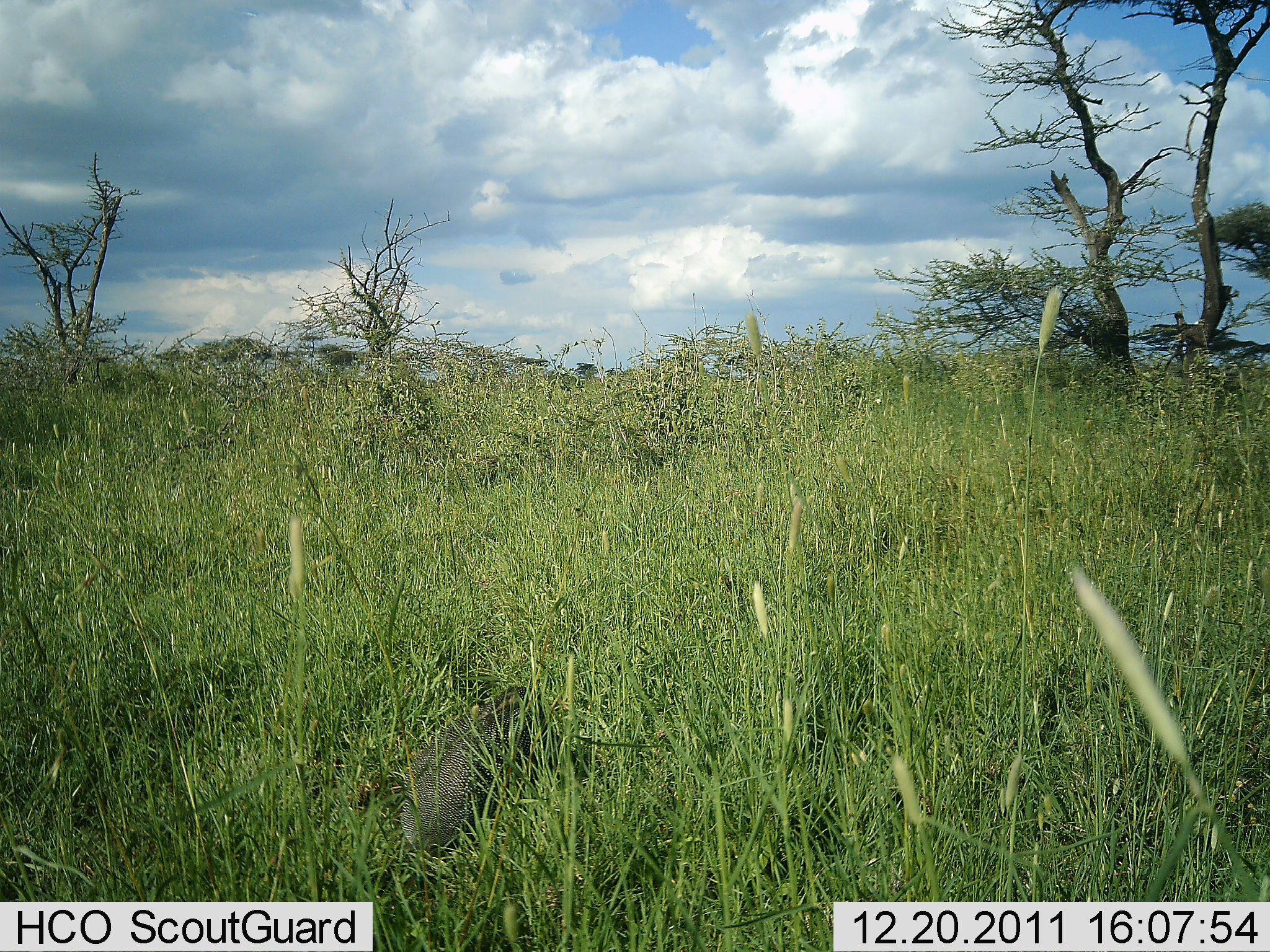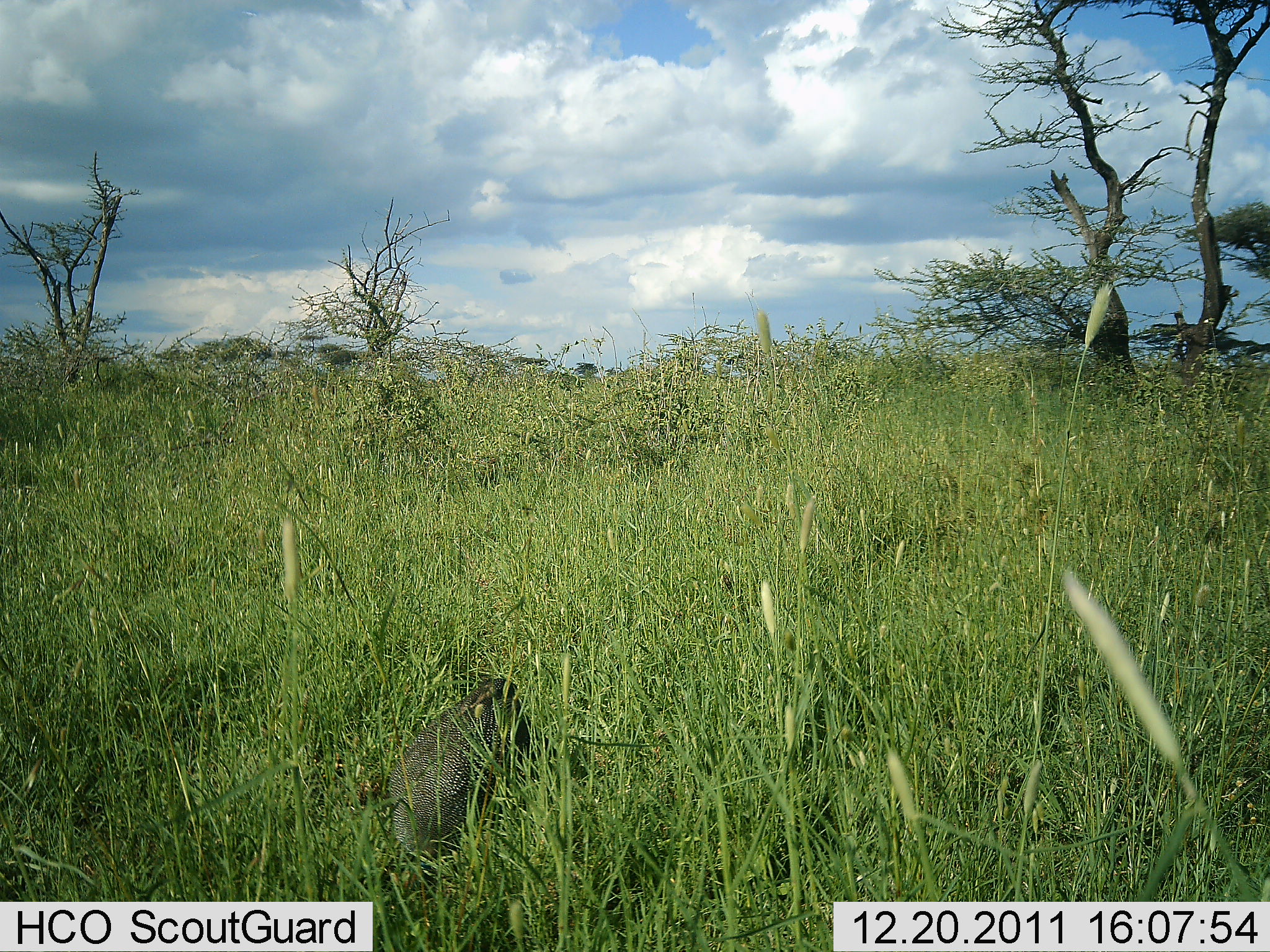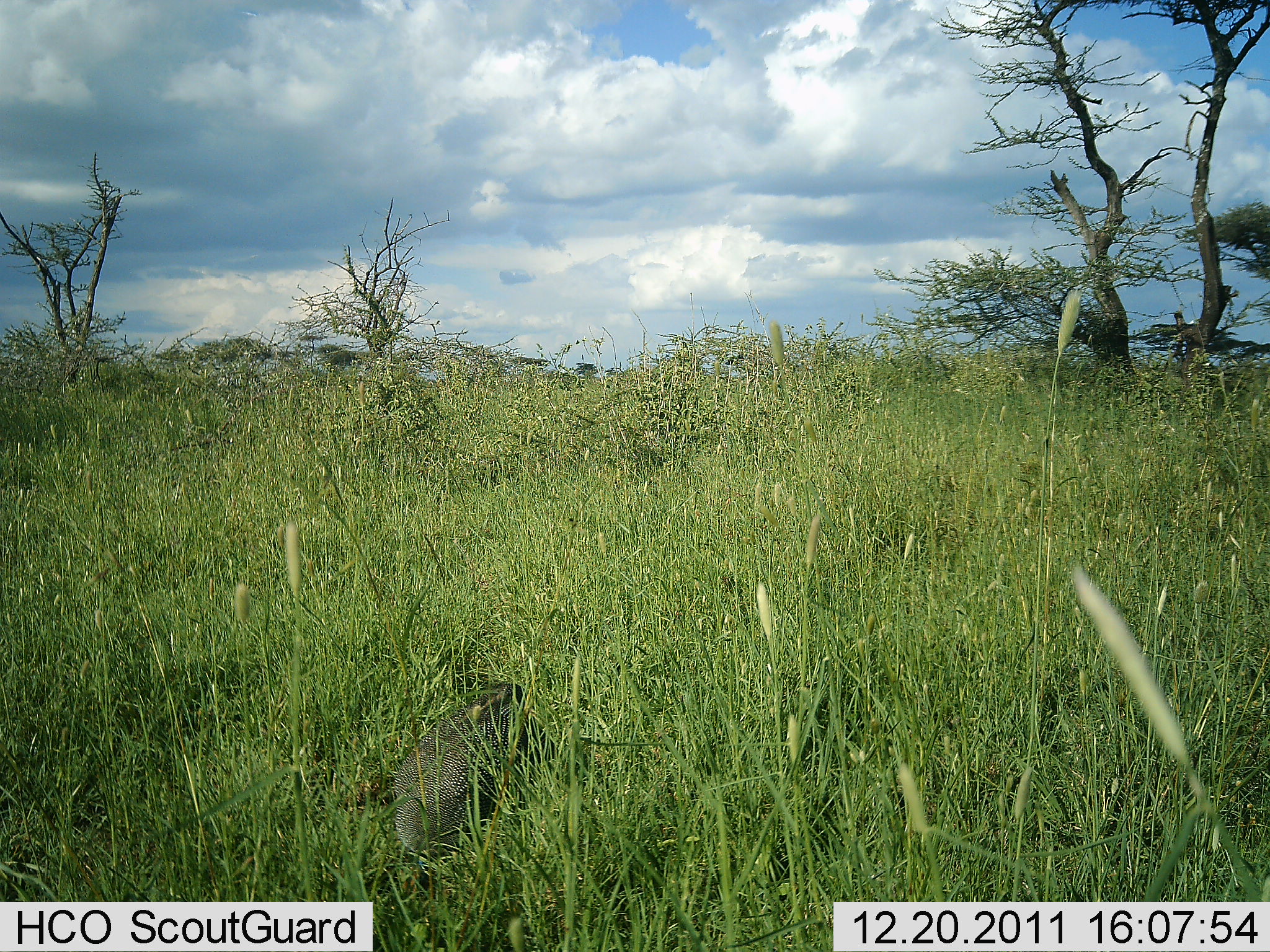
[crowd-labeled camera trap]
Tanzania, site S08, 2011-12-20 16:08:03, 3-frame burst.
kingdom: Animalia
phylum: Chordata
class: Mammalia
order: Lagomorpha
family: Leporidae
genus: Lepus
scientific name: Lepus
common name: hare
Hare (Lepus), count 1. Behavior (volunteer vote fractions): standing 25%, resting 50%, moving 0%, interacting 0%. Young present (vote fraction): 0%. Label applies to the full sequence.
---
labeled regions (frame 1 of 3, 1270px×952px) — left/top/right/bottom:
animal: 359/674/544/869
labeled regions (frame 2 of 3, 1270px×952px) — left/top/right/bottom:
animal: 382/672/538/866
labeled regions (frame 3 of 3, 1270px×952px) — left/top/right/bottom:
animal: 359/680/532/853